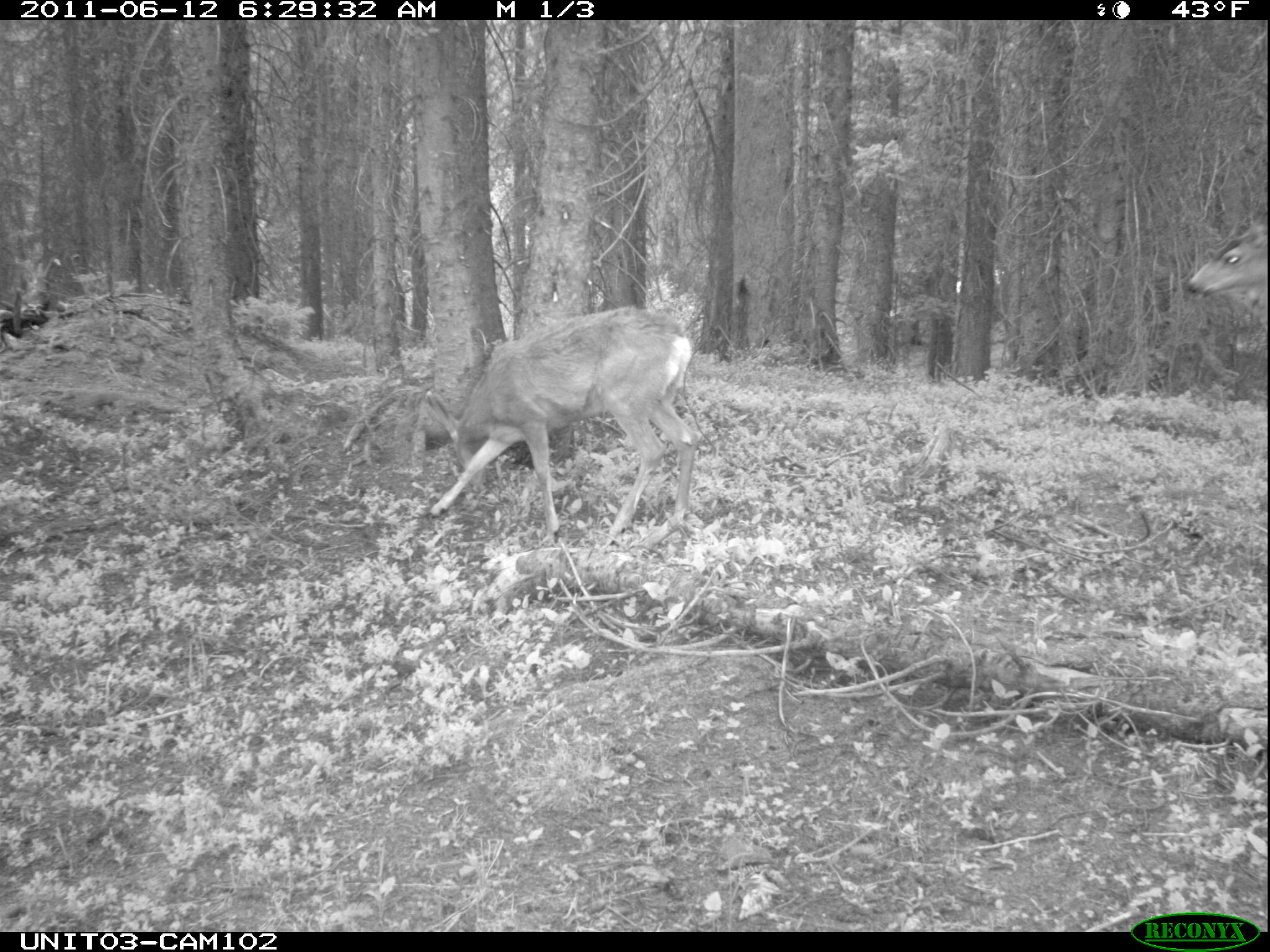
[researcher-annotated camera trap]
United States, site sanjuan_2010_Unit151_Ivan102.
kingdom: Animalia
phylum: Chordata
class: Mammalia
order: Artiodactyla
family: Cervidae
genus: Odocoileus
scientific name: Odocoileus hemionus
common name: mule deer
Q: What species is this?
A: Odocoileus hemionus (mule deer).